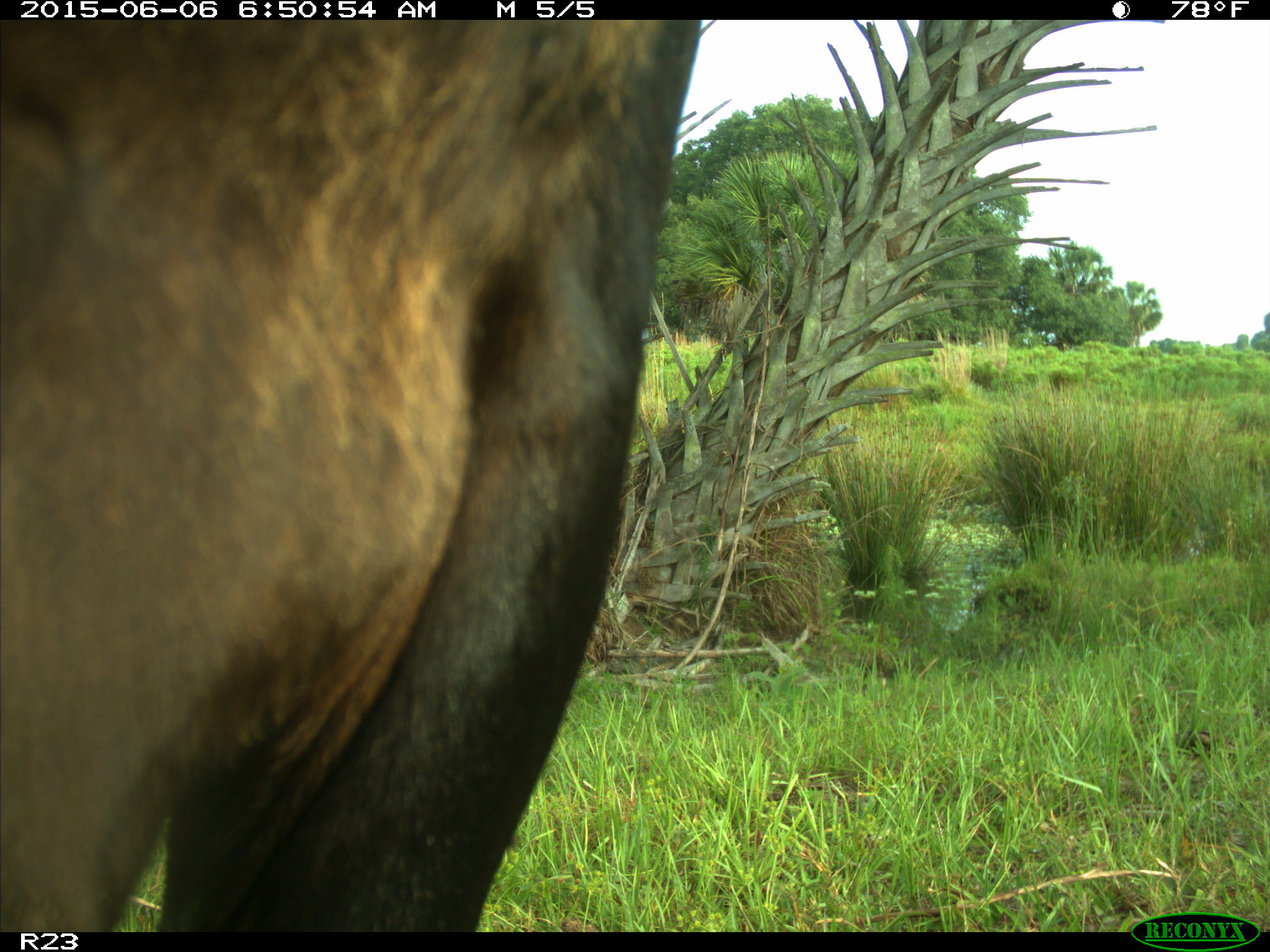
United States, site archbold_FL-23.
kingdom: Animalia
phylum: Chordata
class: Mammalia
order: Artiodactyla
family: Bovidae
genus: Bos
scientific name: Bos taurus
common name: domestic cow